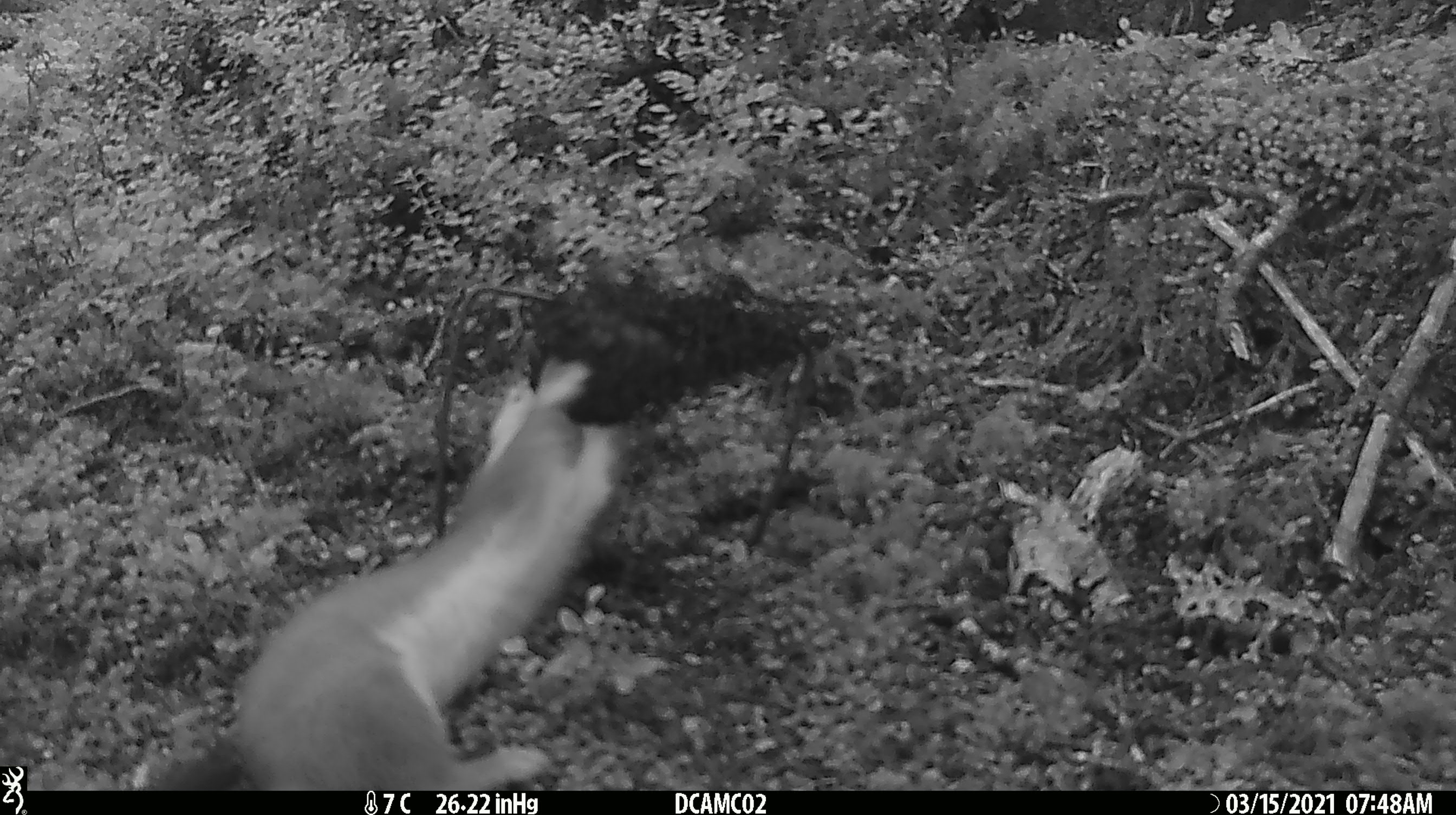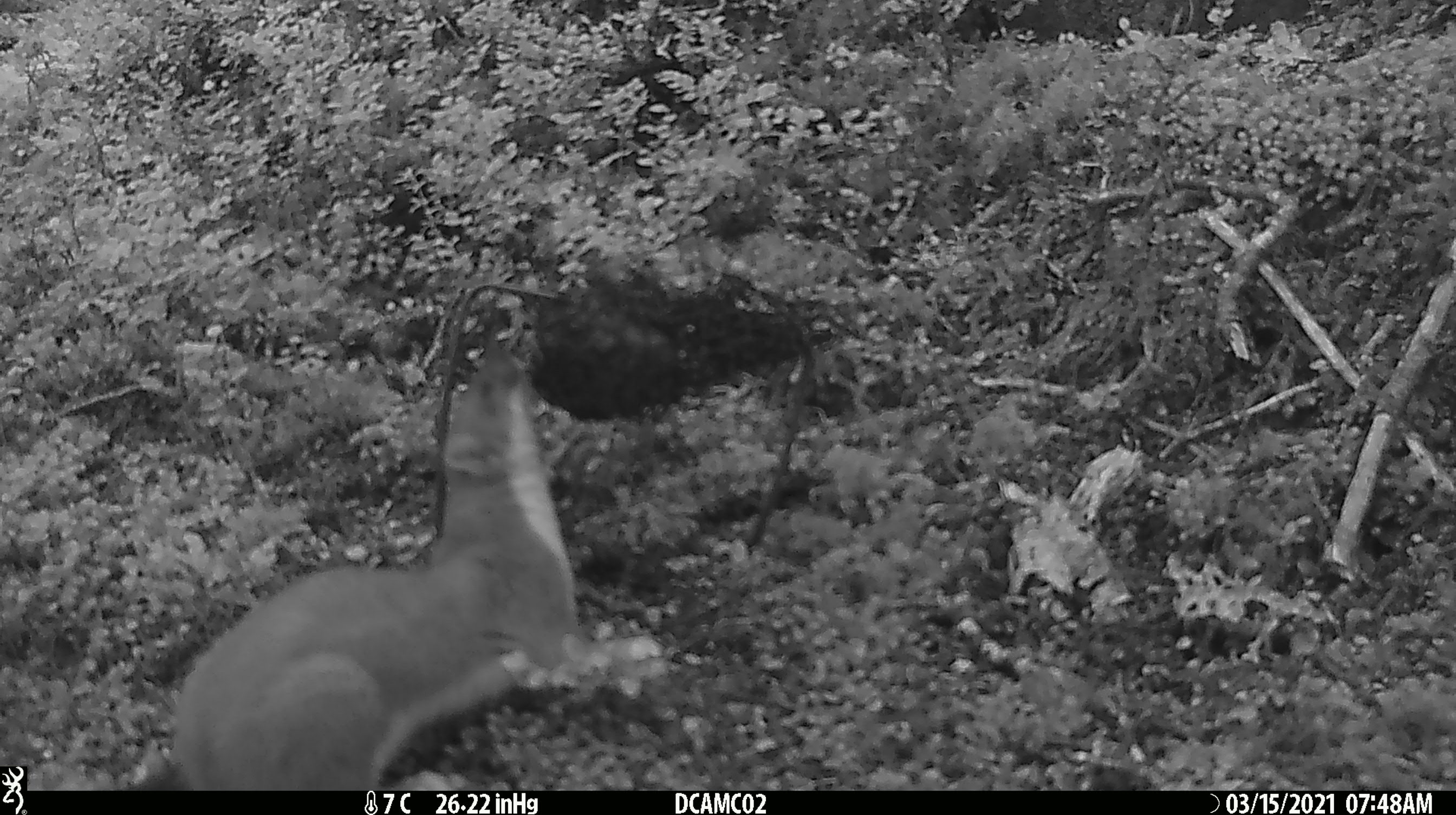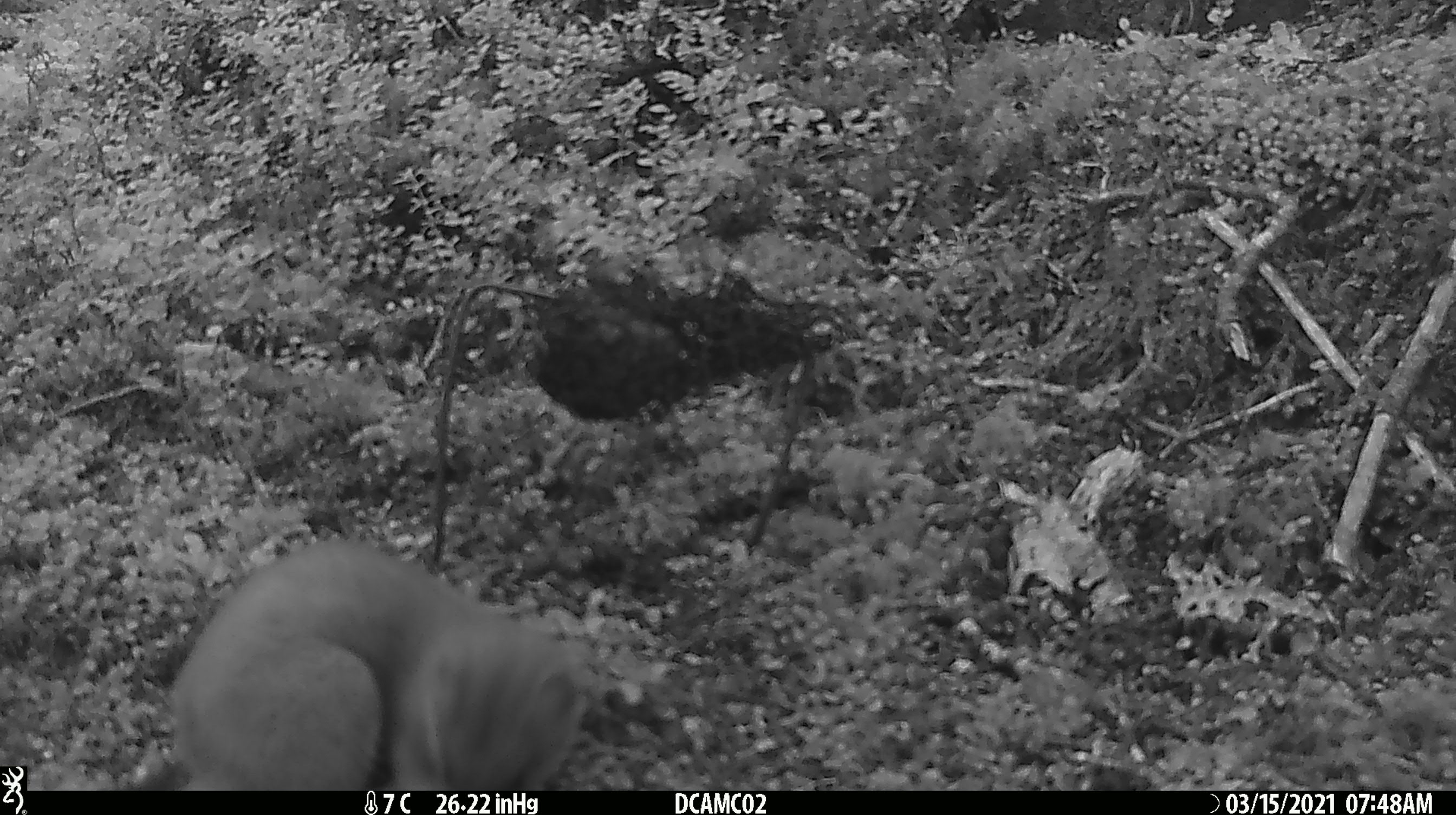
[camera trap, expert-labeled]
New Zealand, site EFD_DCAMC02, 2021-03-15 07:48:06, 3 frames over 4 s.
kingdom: Animalia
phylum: Chordata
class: Mammalia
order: Carnivora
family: Mustelidae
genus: Mustela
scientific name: Mustela erminea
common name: stoat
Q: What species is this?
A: Stoat (Mustela erminea).